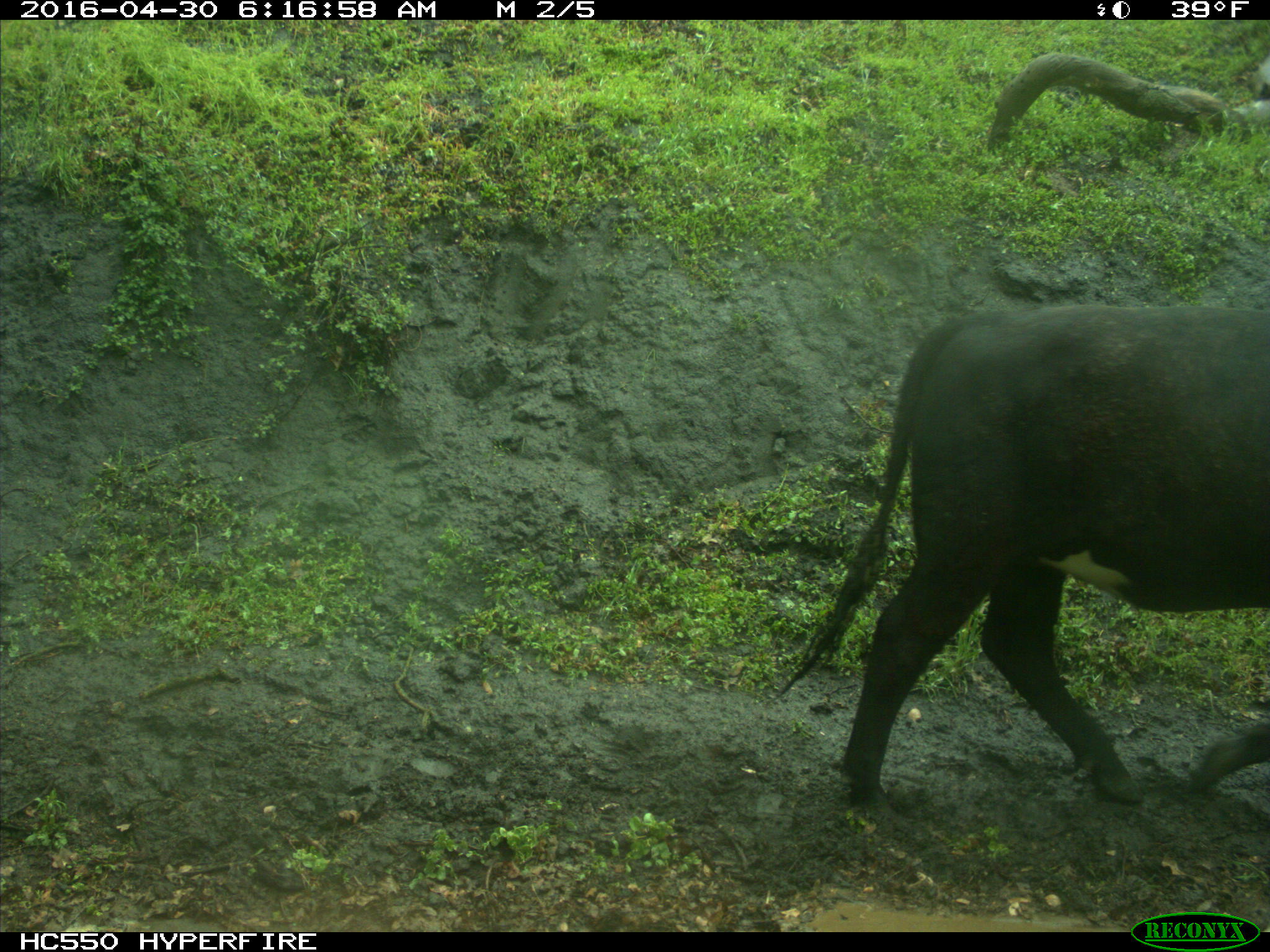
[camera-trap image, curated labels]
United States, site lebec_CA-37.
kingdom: Animalia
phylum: Chordata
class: Mammalia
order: Artiodactyla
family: Bovidae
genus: Bos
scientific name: Bos taurus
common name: domestic cow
Bos taurus (domestic cow).